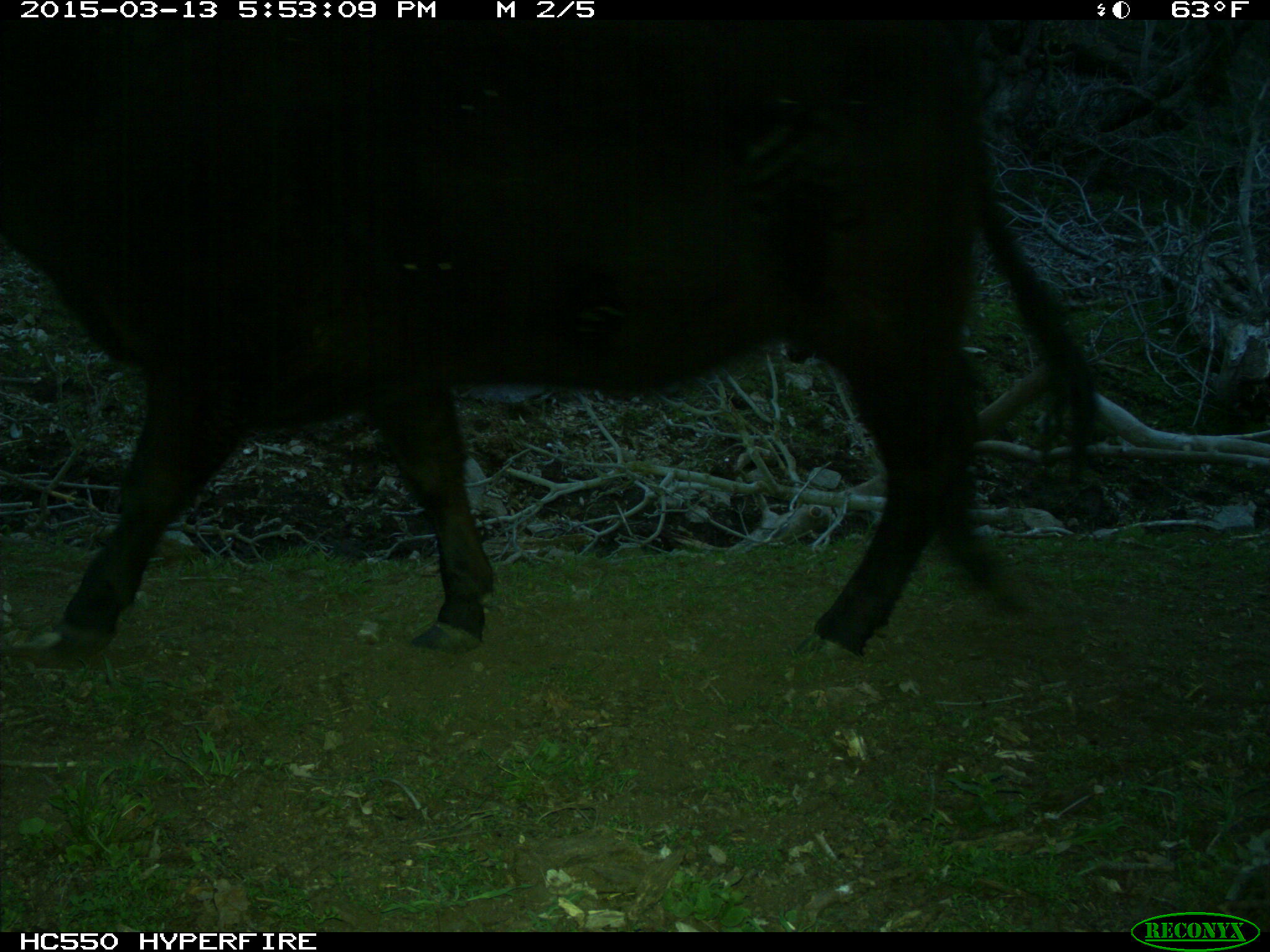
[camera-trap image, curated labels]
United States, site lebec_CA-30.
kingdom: Animalia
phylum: Chordata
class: Mammalia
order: Artiodactyla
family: Bovidae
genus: Bos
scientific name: Bos taurus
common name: domestic cow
Bos taurus (domestic cow).